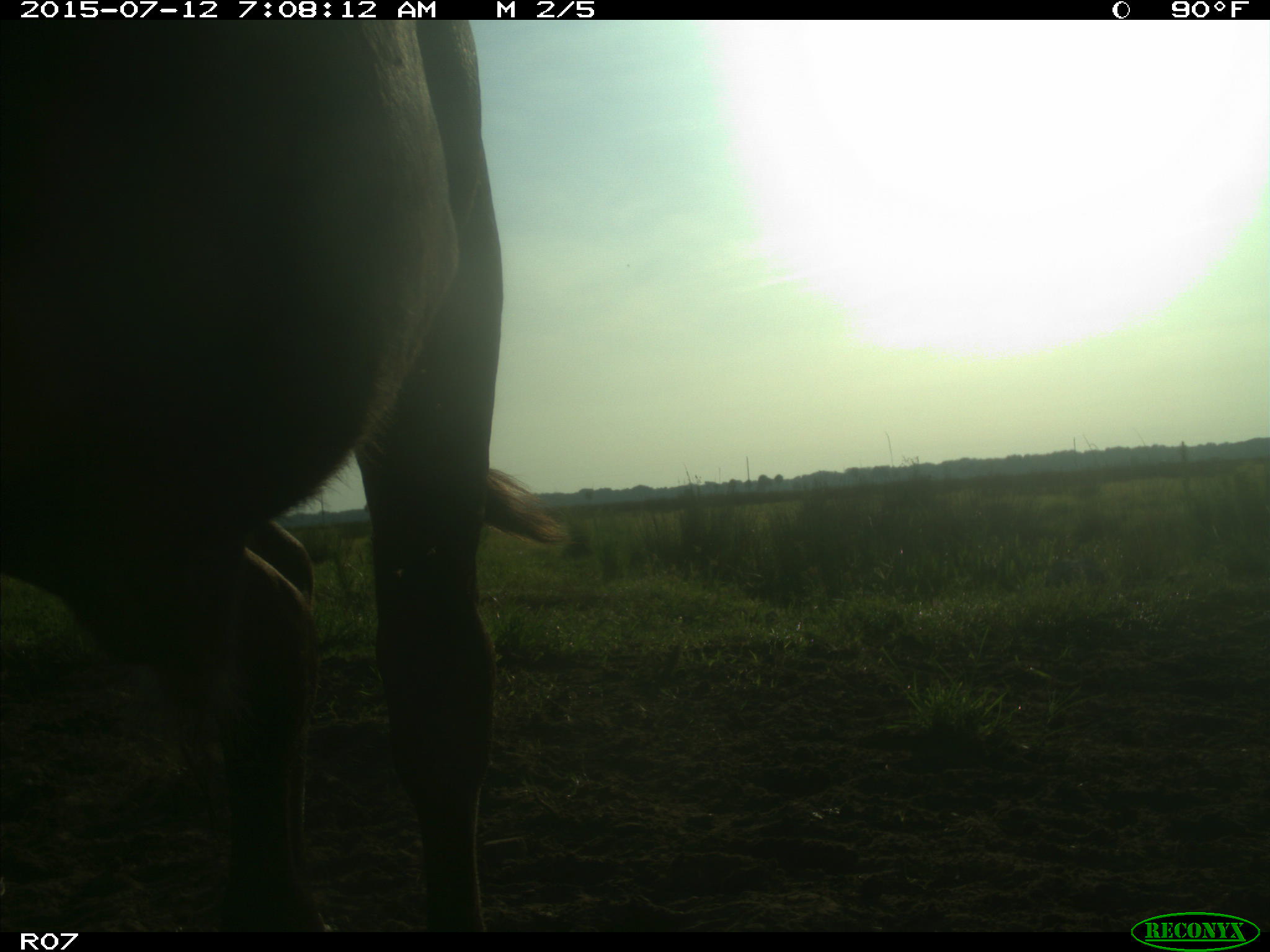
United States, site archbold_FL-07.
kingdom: Animalia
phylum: Chordata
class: Mammalia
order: Artiodactyla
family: Bovidae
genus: Bos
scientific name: Bos taurus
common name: domestic cow